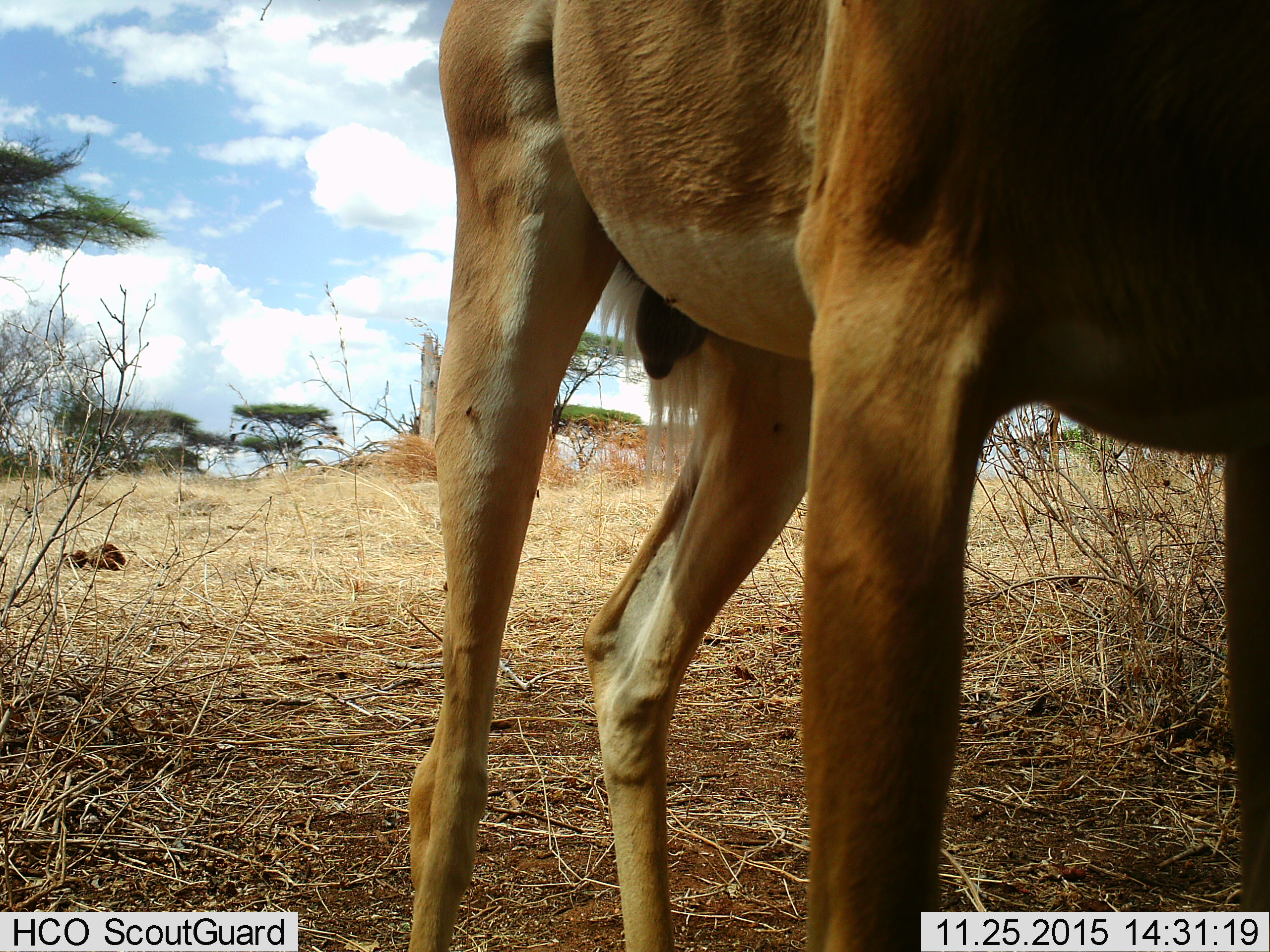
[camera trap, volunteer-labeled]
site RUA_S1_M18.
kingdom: Animalia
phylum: Chordata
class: Mammalia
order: Artiodactyla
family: Bovidae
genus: Aepyceros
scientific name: Aepyceros melampus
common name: impala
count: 1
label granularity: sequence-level